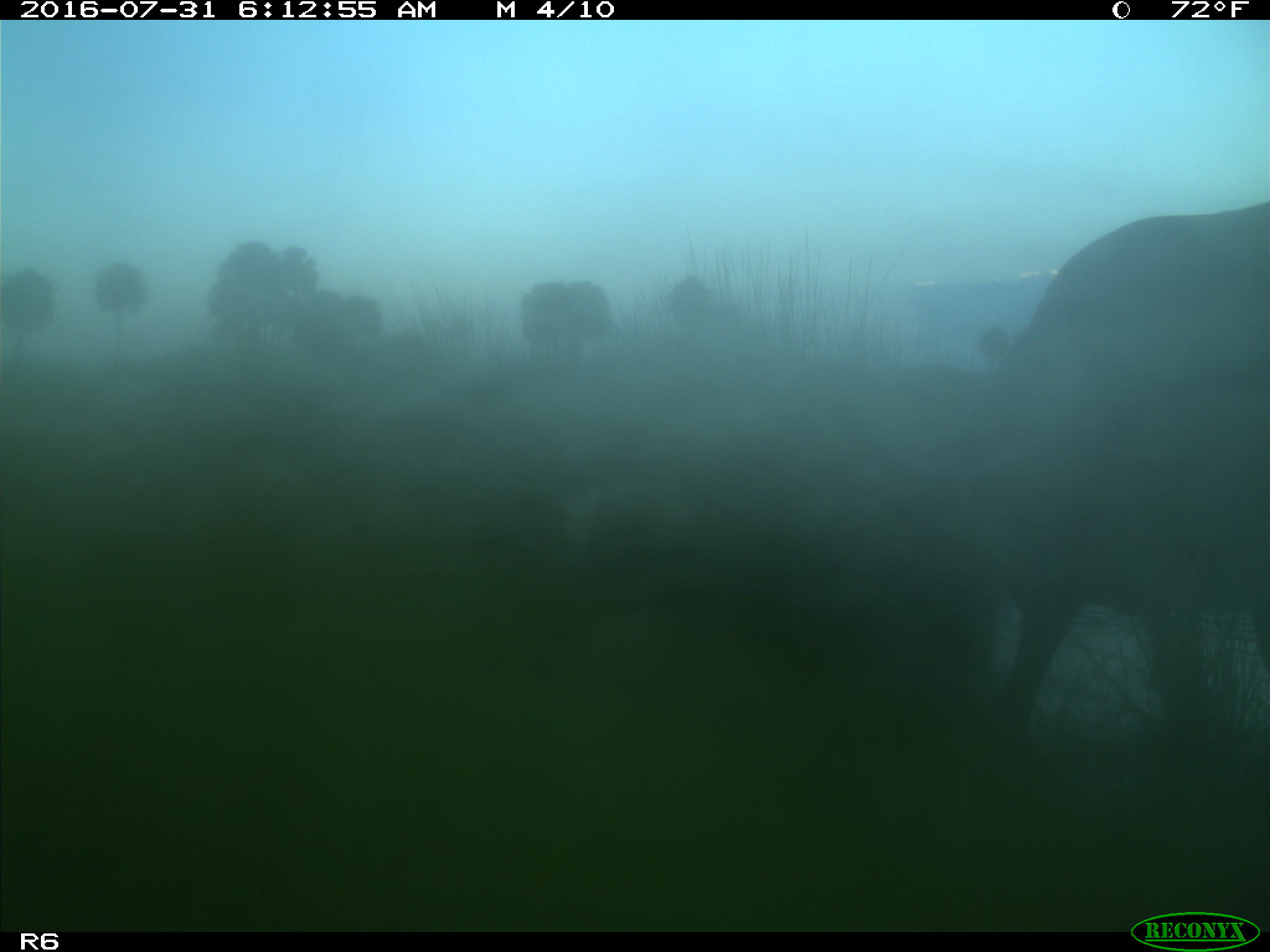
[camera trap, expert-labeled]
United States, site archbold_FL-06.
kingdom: Animalia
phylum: Chordata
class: Mammalia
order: Artiodactyla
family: Bovidae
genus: Bos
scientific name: Bos taurus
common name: domestic cow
Bos taurus (domestic cow).